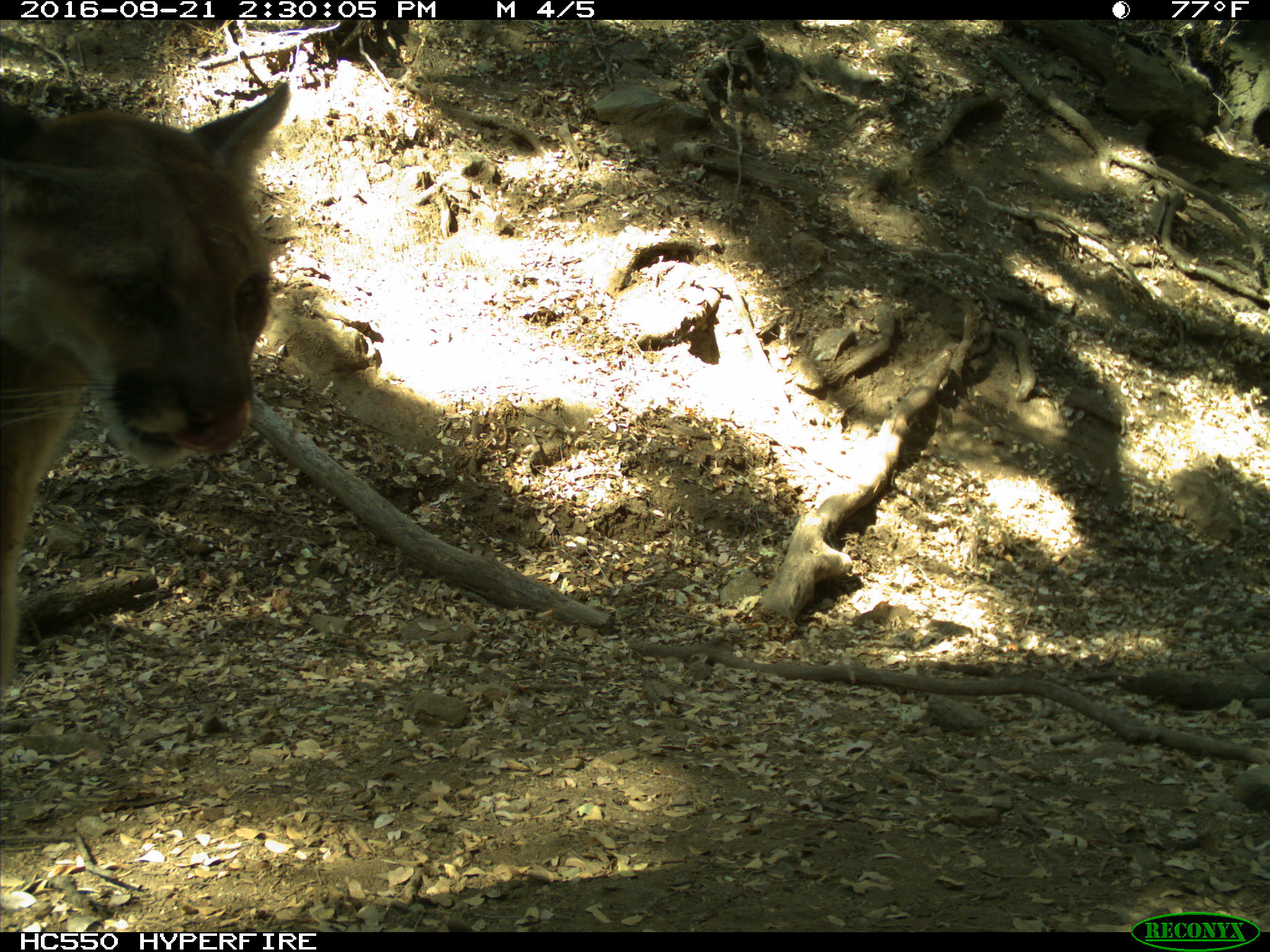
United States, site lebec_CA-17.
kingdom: Animalia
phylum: Chordata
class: Mammalia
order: Carnivora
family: Felidae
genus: Puma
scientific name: Puma concolor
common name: mountain lion